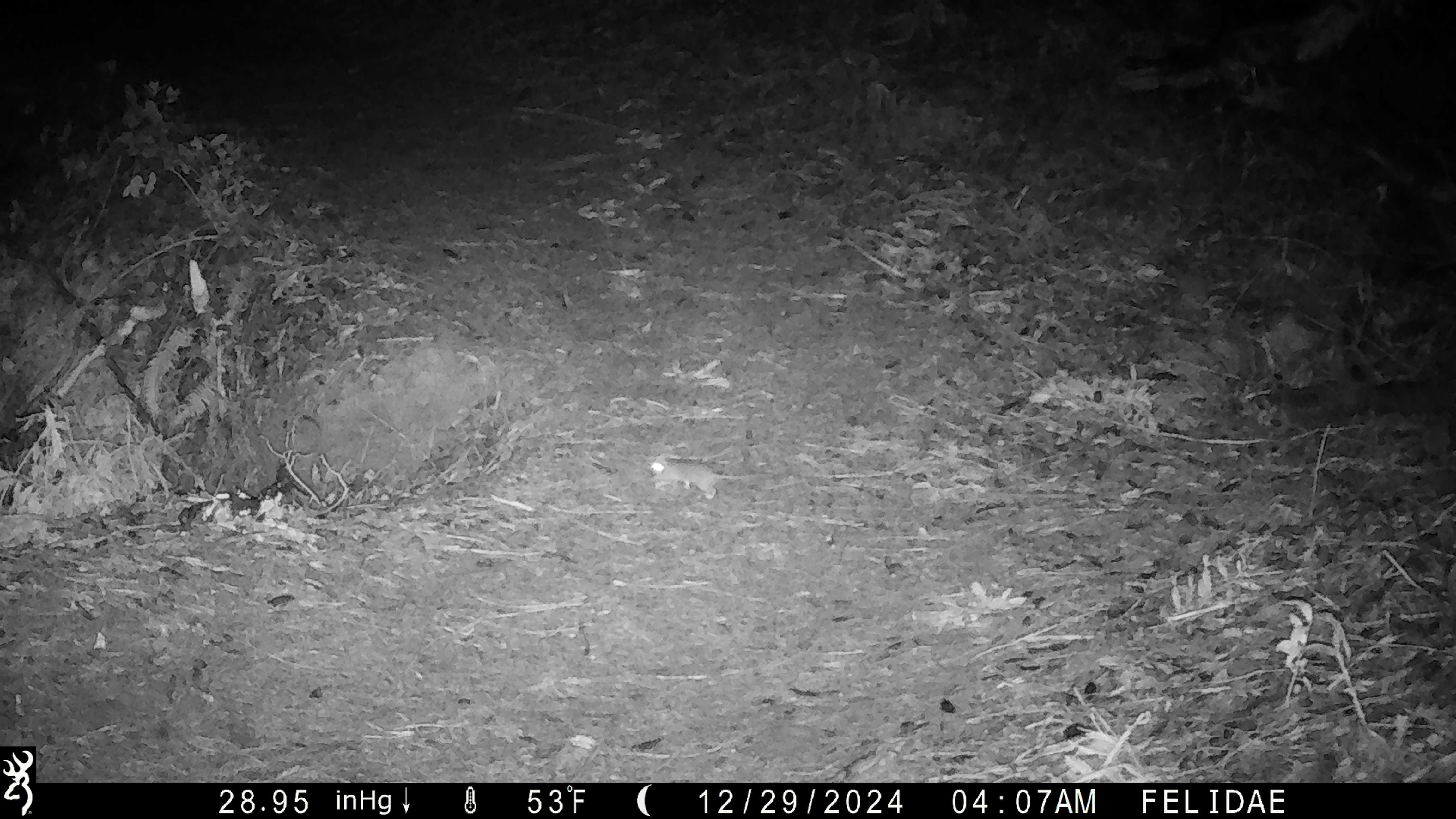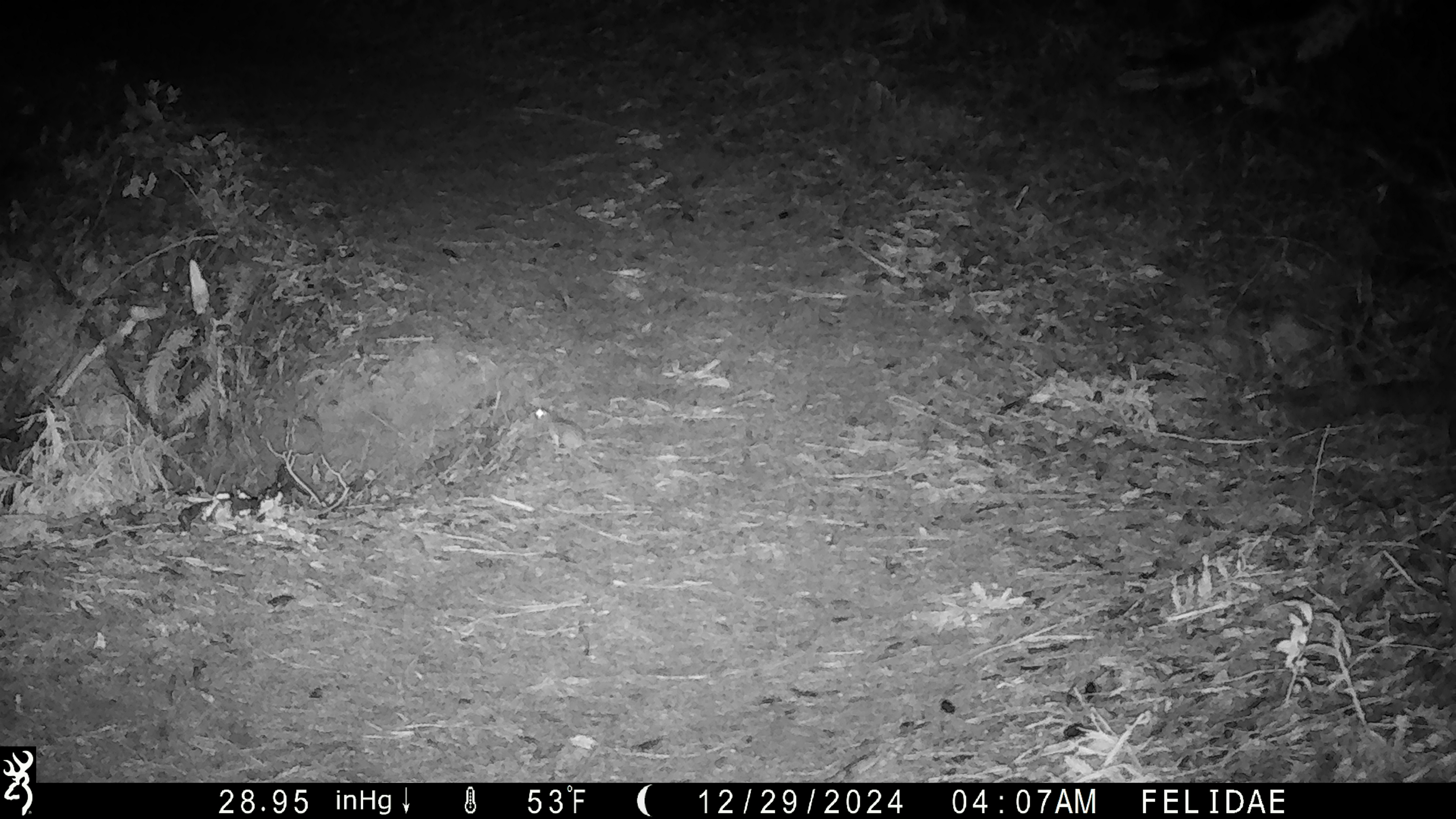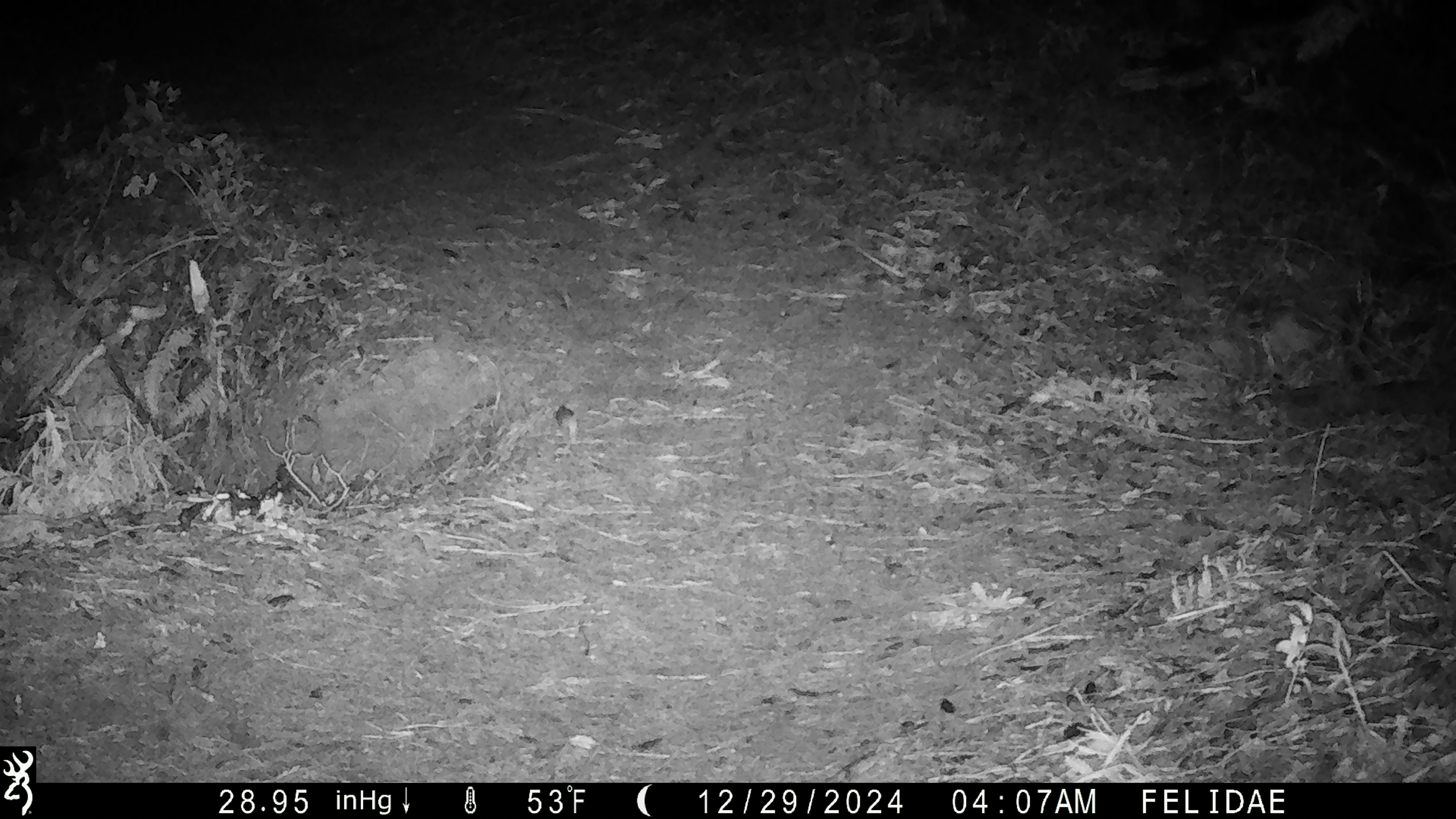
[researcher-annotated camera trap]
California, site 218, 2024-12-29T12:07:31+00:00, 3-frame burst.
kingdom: Animalia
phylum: Chordata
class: Mammalia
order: Rodentia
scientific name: Rodentia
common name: mouse or rat